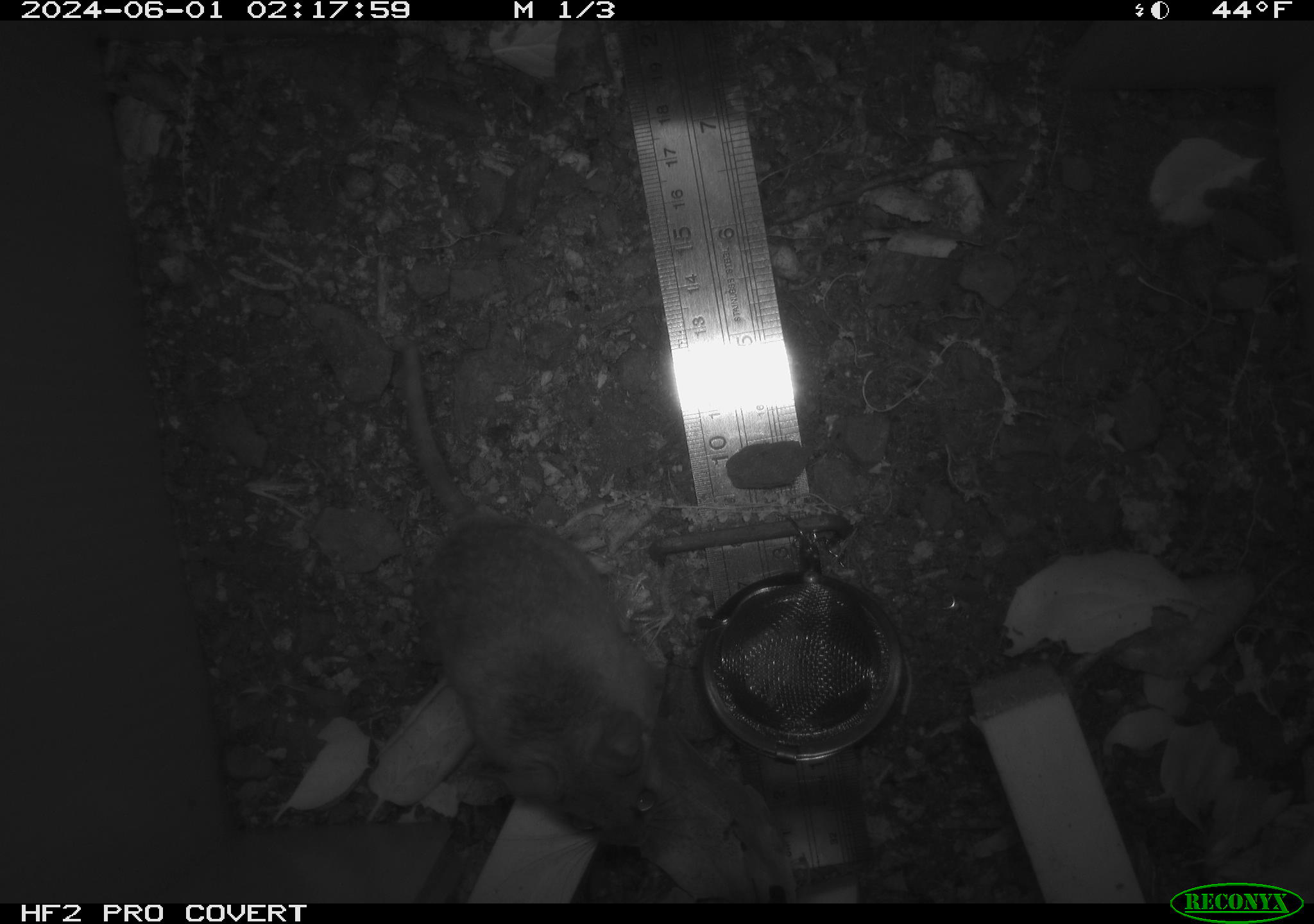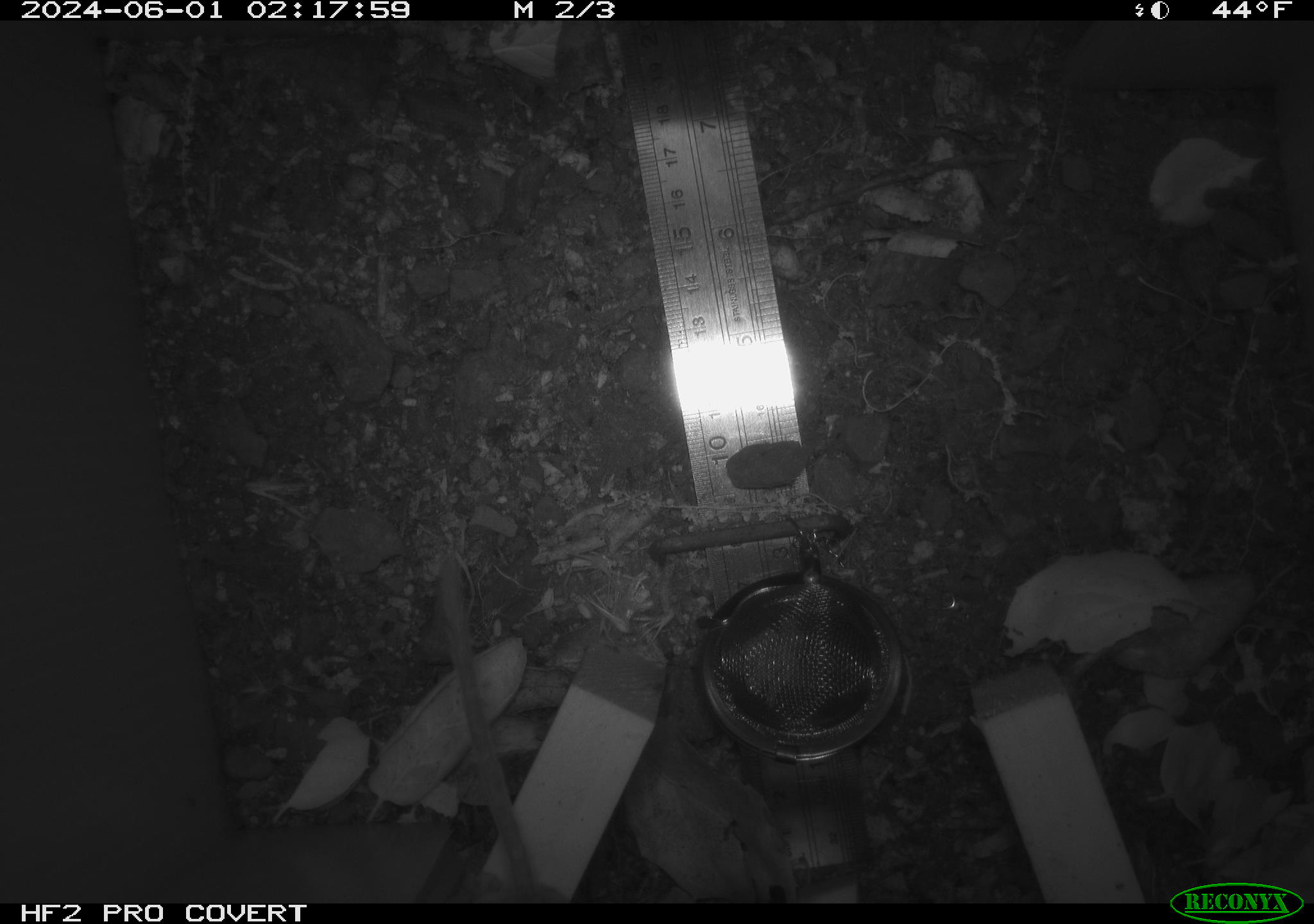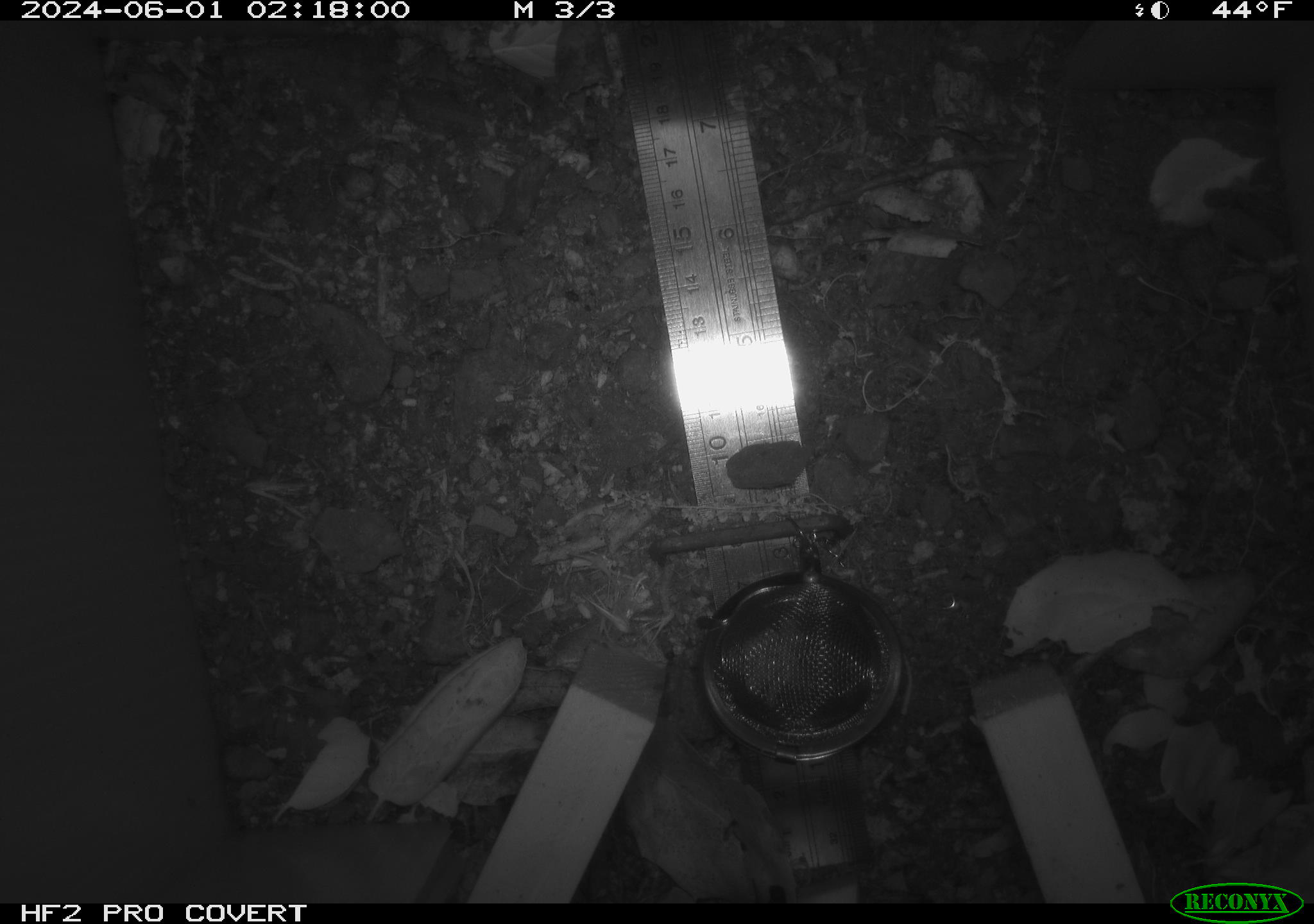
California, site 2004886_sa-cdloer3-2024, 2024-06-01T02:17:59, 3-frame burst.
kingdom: Animalia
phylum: Chordata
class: Mammalia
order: Rodentia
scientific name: Rodentia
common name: rodent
Rodent (Rodentia).